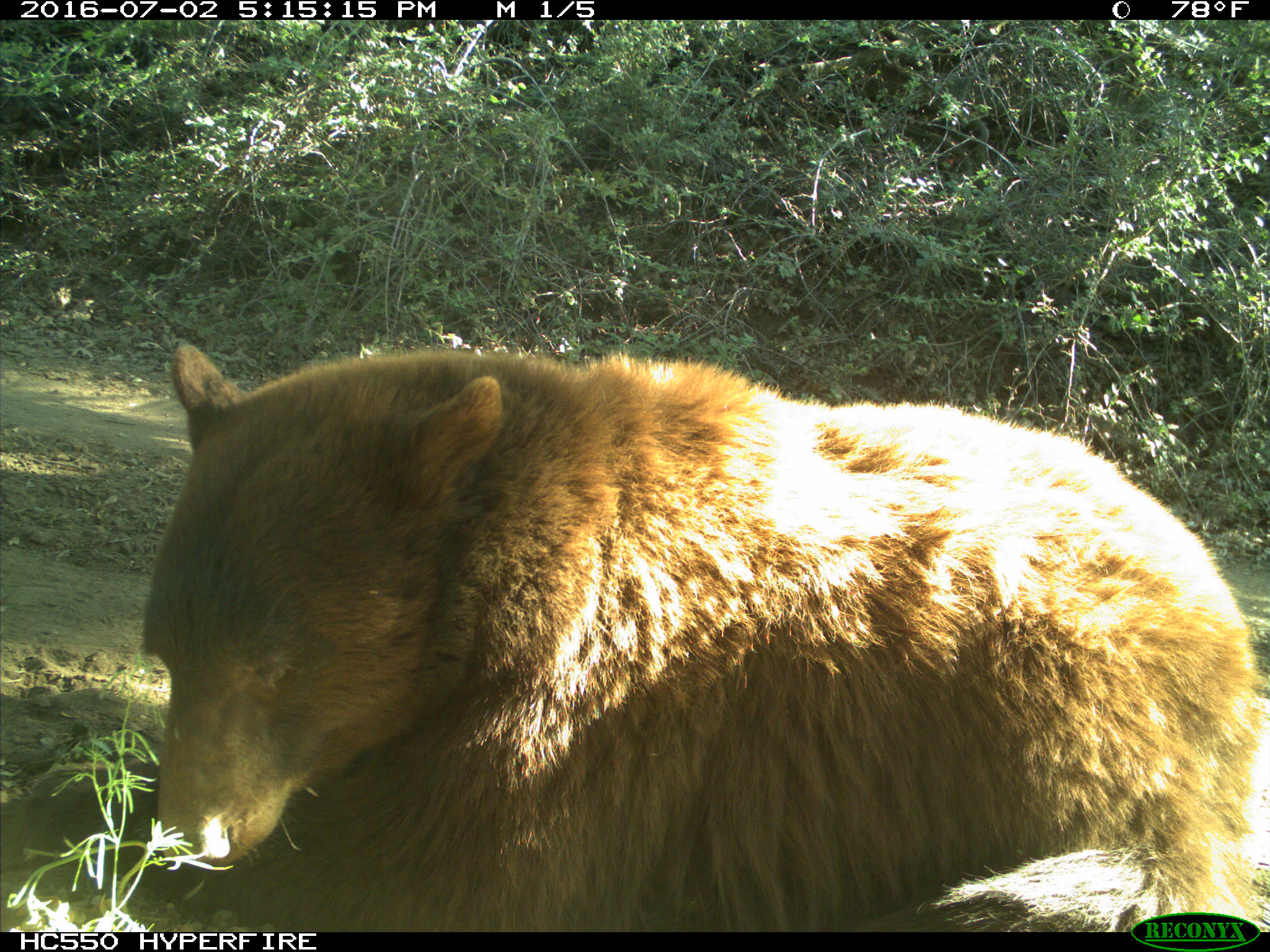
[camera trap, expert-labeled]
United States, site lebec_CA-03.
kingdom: Animalia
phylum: Chordata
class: Mammalia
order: Carnivora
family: Ursidae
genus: Ursus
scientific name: Ursus americanus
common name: american black bear